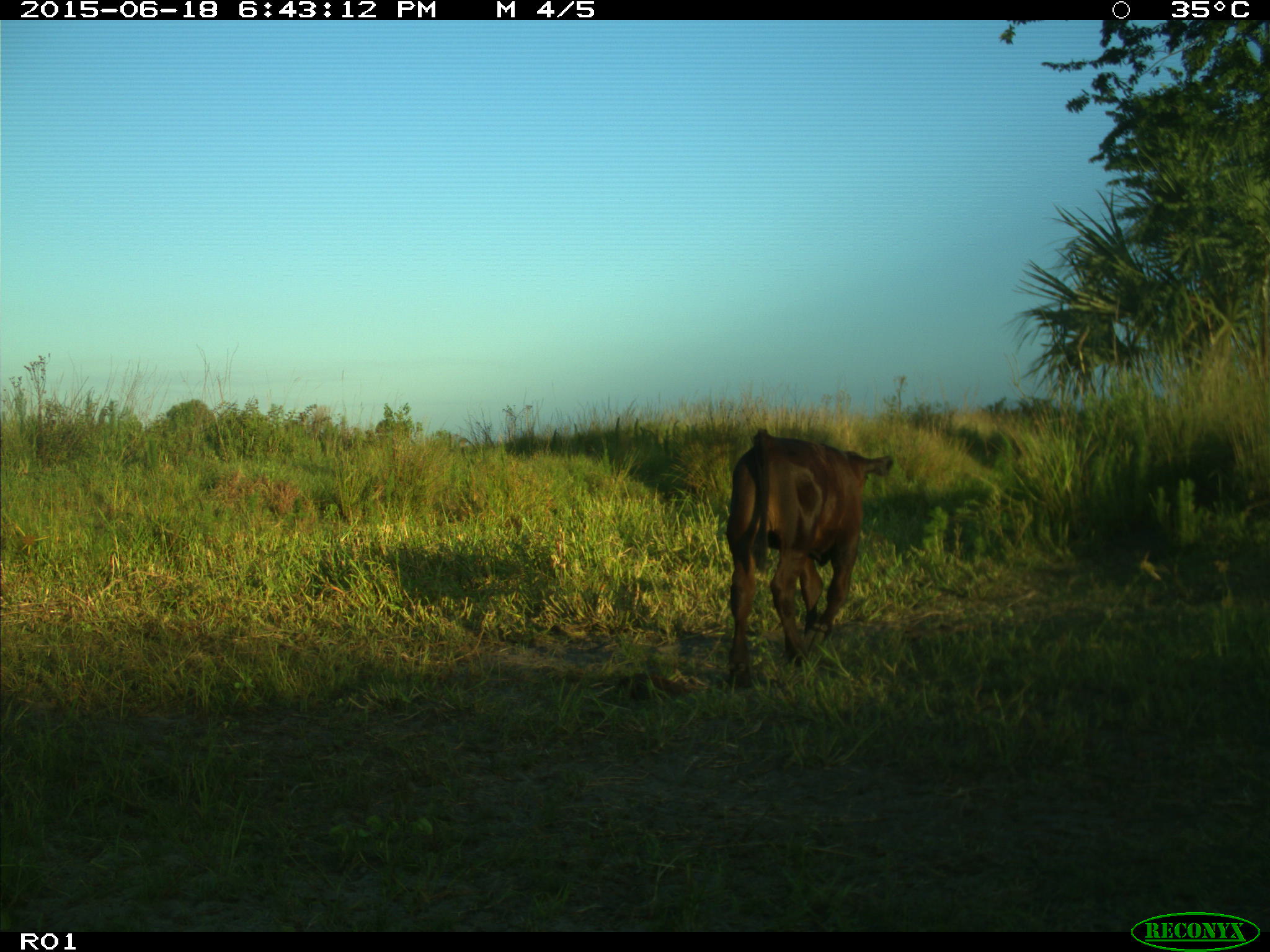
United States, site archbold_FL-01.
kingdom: Animalia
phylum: Chordata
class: Mammalia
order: Artiodactyla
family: Bovidae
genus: Bos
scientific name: Bos taurus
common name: domestic cow